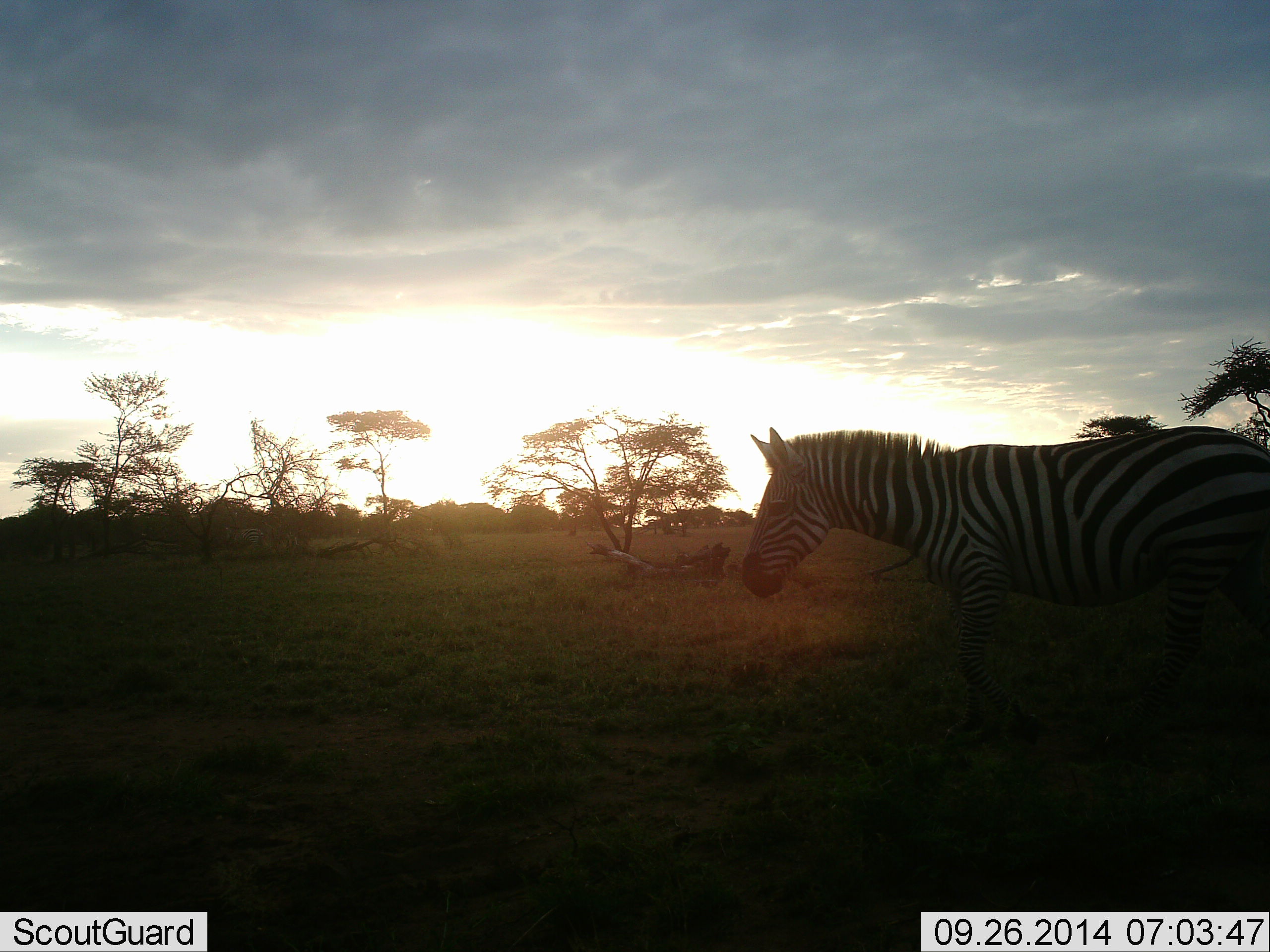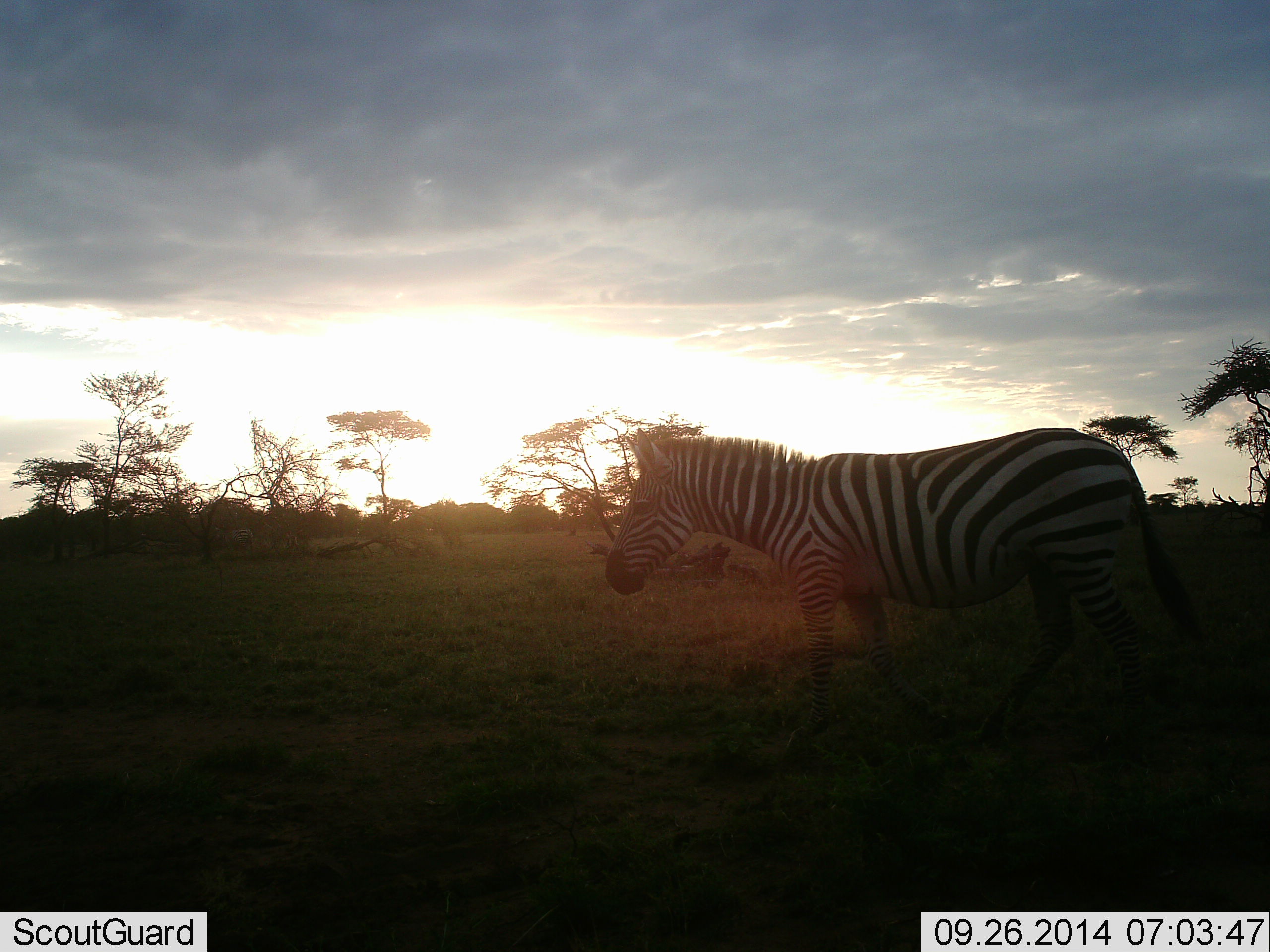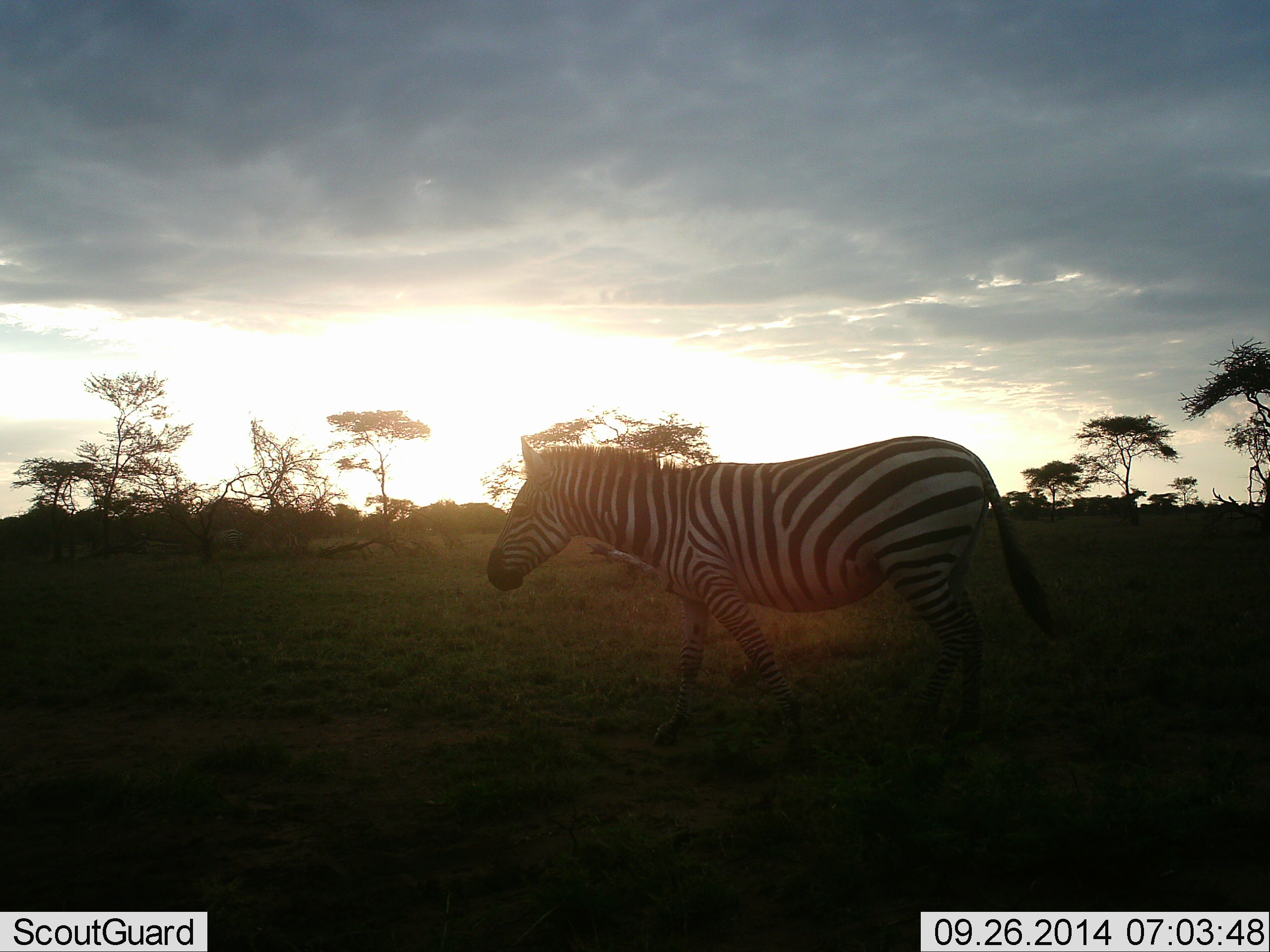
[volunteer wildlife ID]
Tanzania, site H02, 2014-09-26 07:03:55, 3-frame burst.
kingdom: Animalia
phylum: Chordata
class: Mammalia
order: Perissodactyla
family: Equidae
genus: Equus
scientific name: Equus quagga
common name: plains zebra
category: zebra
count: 1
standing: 10%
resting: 0%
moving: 90%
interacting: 0%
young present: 0%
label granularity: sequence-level